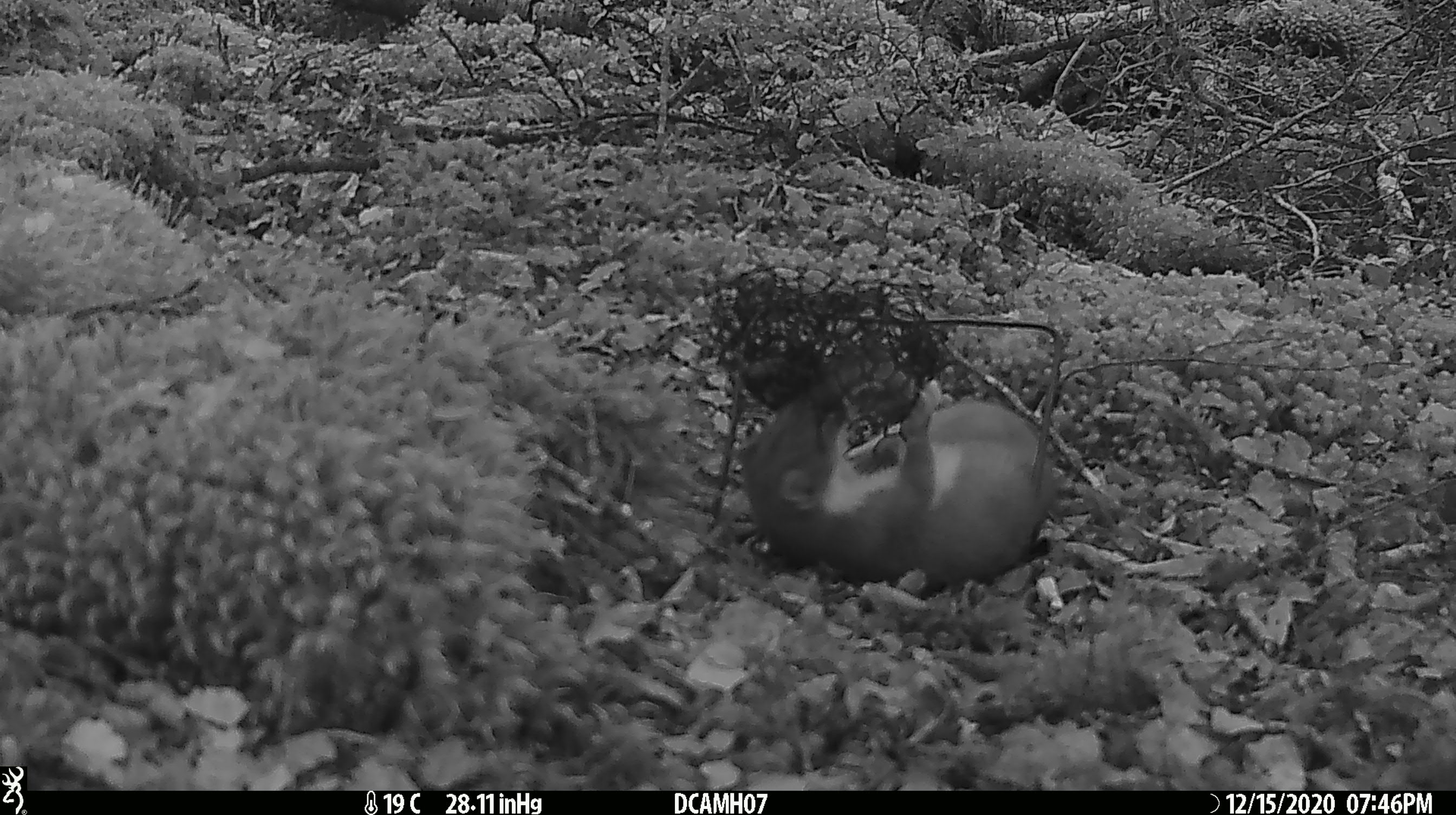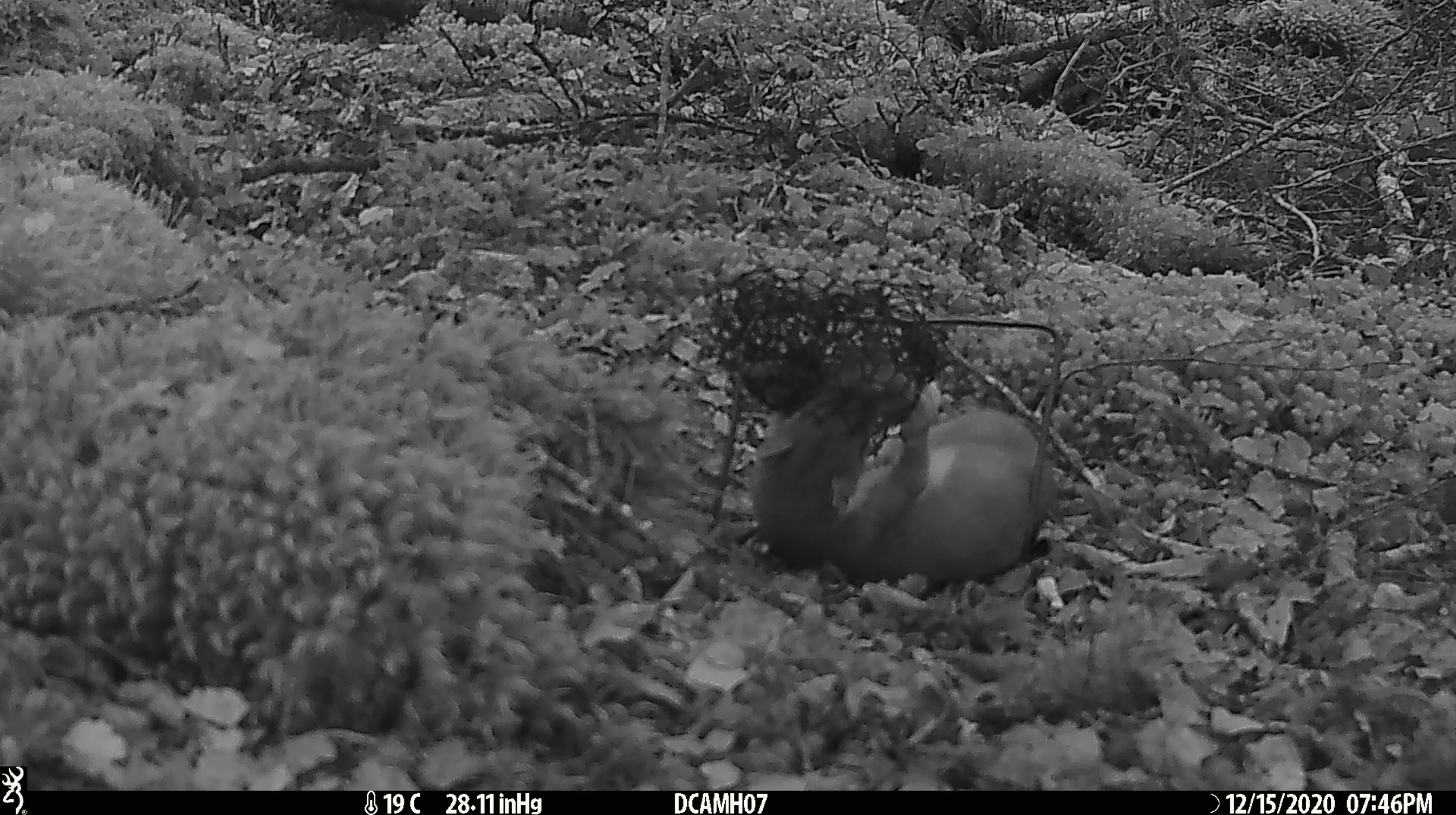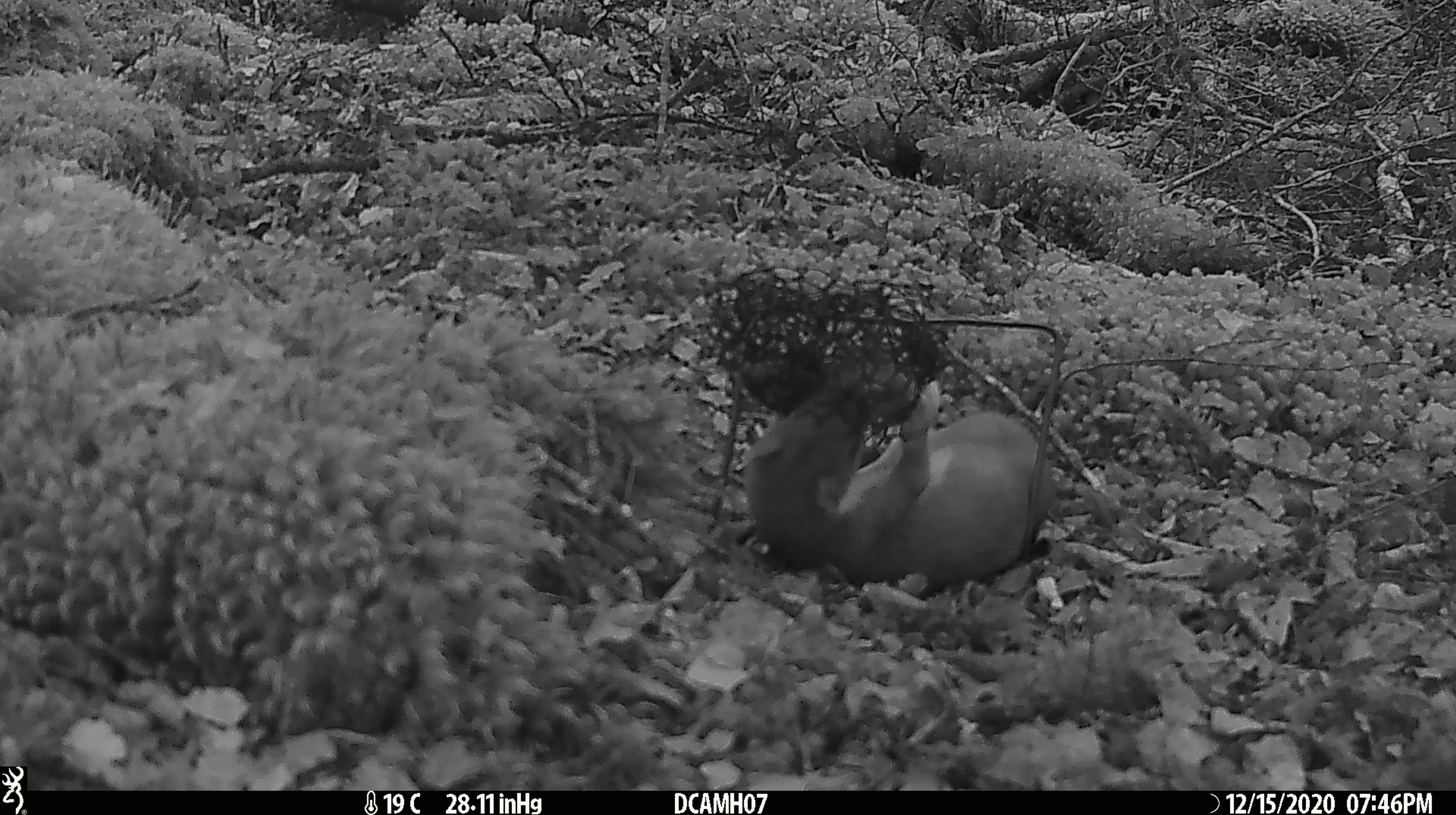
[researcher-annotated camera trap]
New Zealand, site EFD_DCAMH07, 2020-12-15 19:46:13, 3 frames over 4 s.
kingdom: Animalia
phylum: Chordata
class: Mammalia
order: Carnivora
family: Mustelidae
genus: Mustela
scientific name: Mustela erminea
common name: stoat